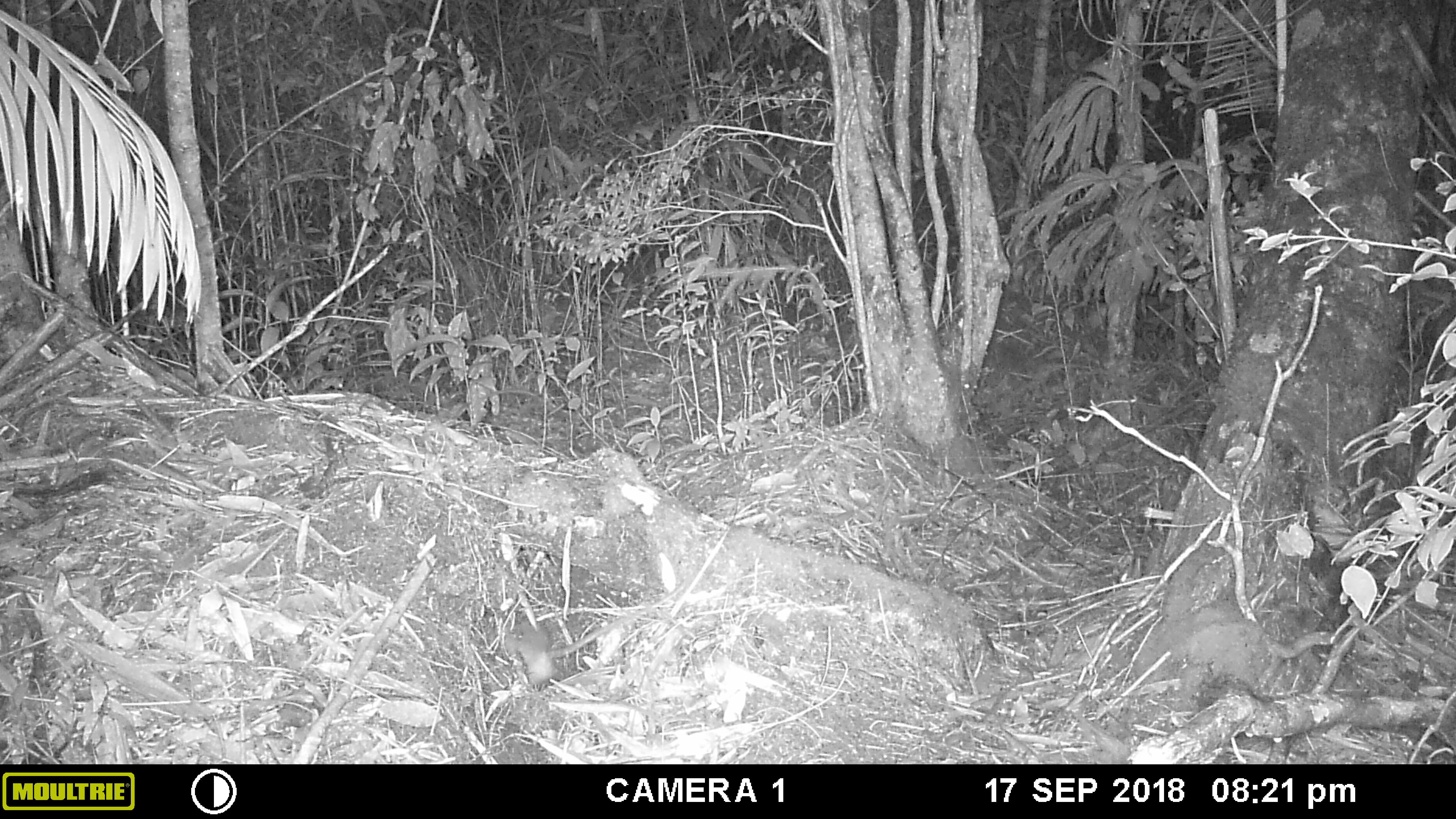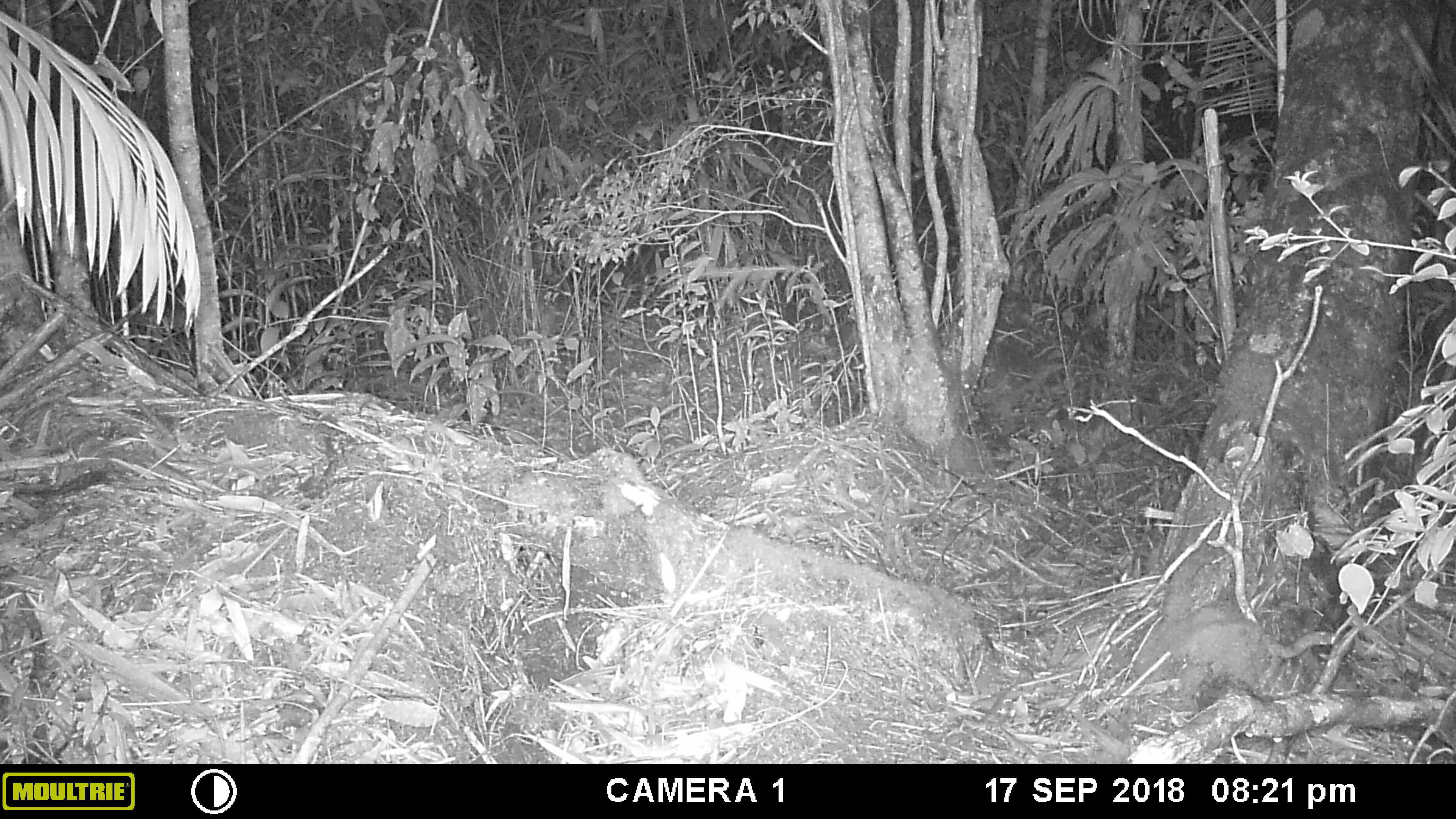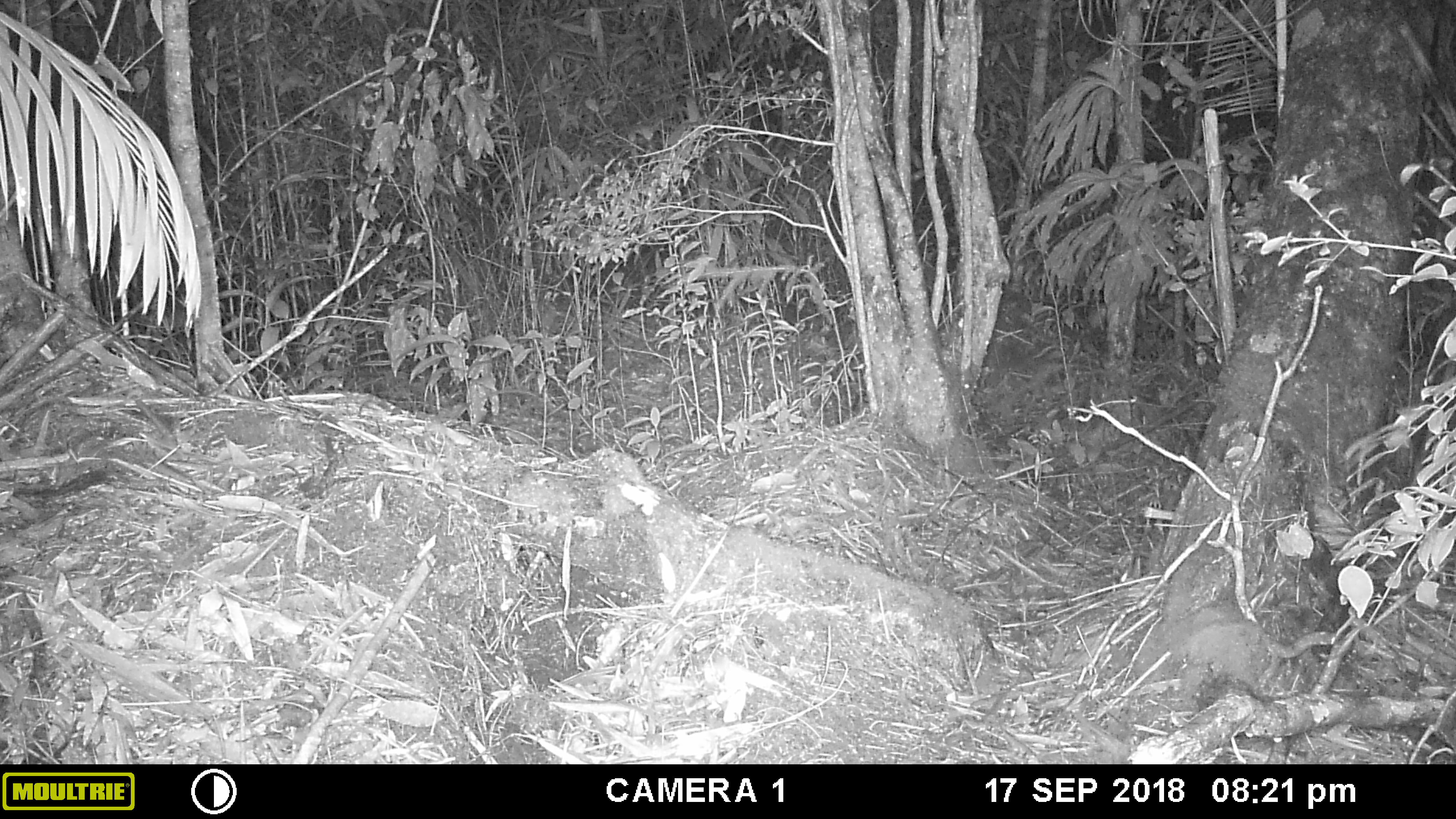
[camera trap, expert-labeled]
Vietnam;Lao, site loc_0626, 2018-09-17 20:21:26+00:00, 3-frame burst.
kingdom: Animalia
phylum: Chordata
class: Mammalia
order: Rodentia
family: Muridae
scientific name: Muridae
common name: old-world mice and rats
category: unidentified murid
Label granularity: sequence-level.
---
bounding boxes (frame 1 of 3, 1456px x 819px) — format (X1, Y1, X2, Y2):
unidentified murid: (505, 579, 685, 683)